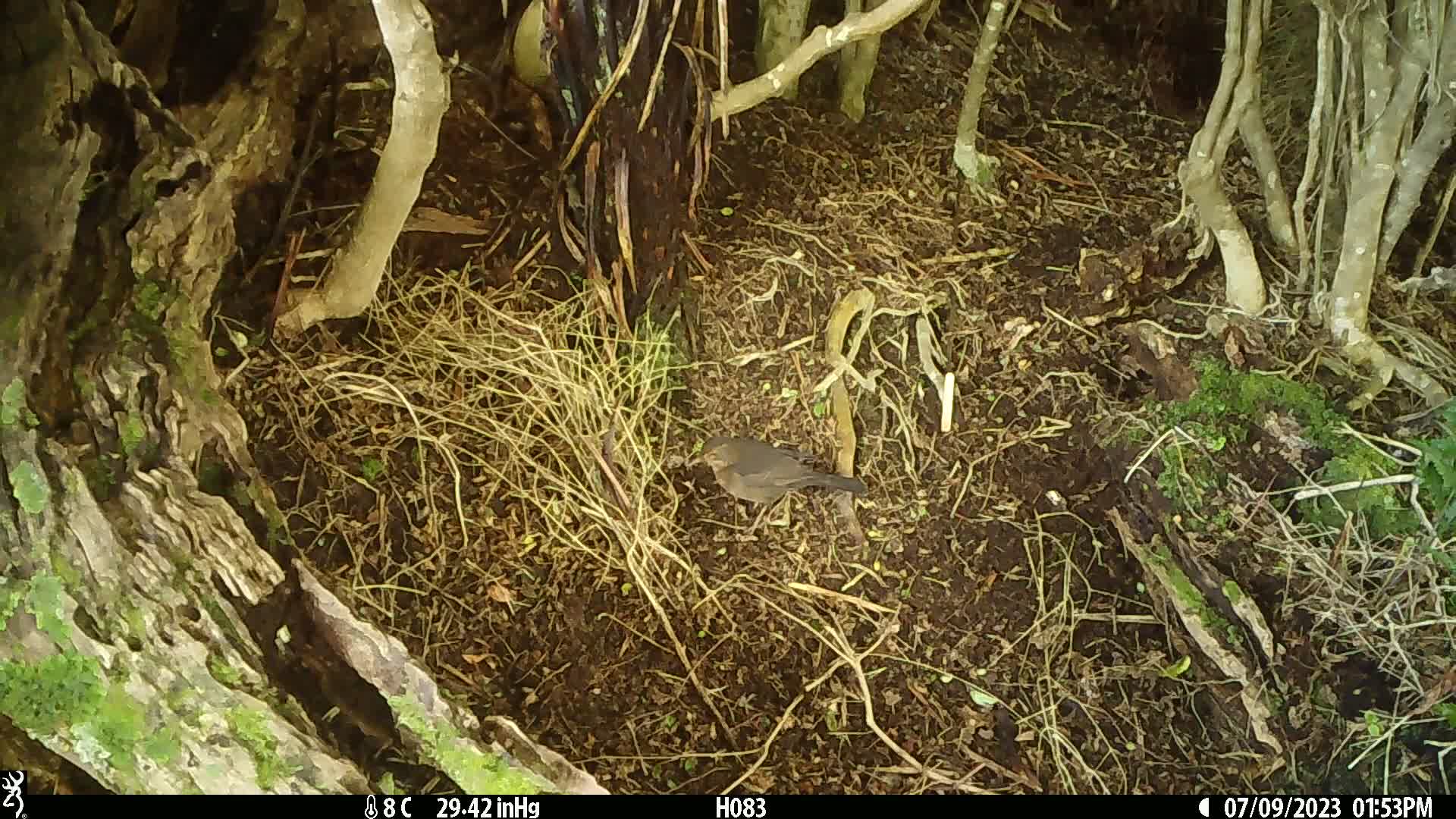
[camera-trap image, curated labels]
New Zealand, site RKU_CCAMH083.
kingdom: Animalia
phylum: Chordata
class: Aves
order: Passeriformes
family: Turdidae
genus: Turdus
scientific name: Turdus merula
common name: eurasian blackbird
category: blackbird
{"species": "blackbird (eurasian blackbird) (Turdus merula)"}